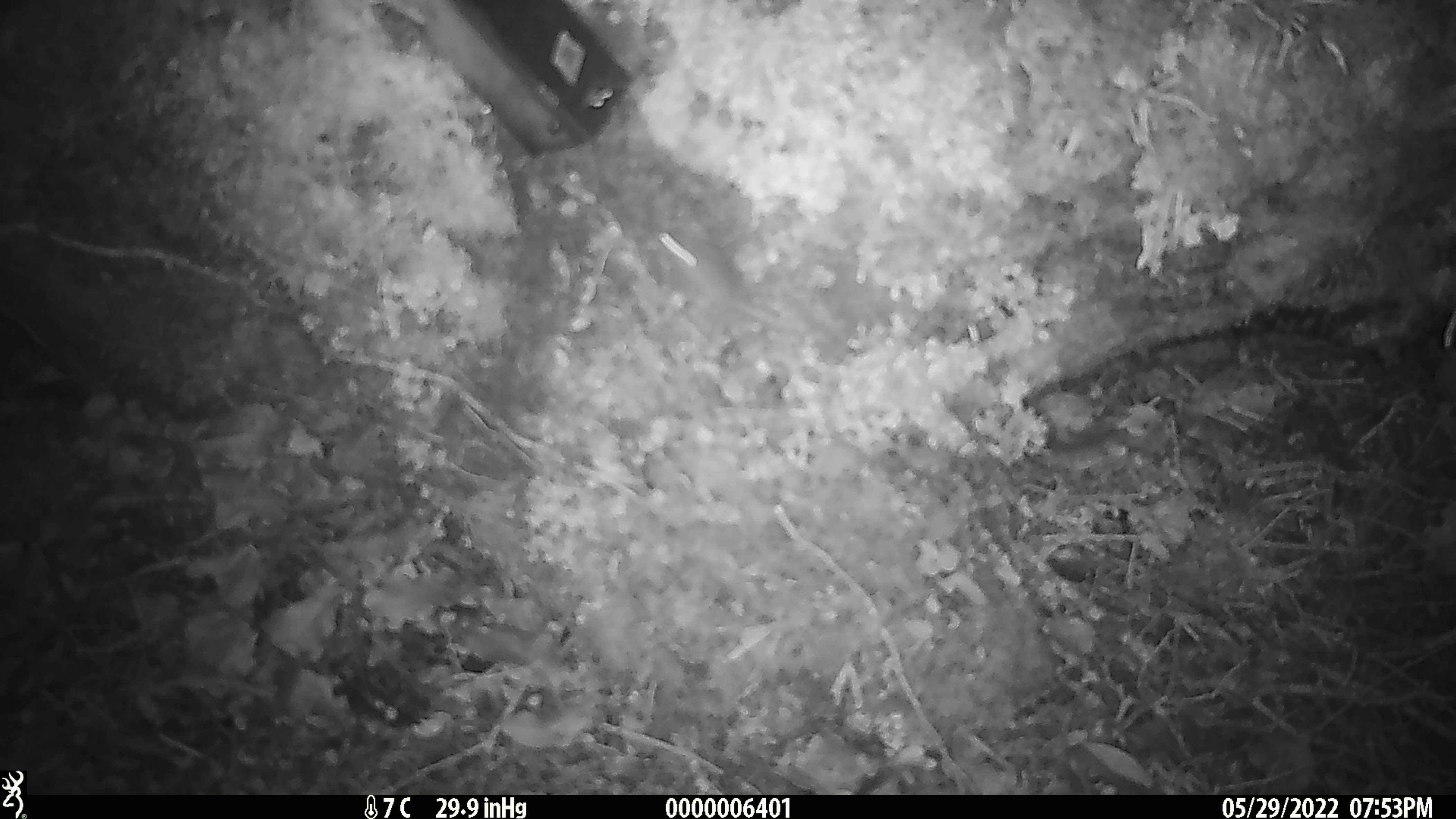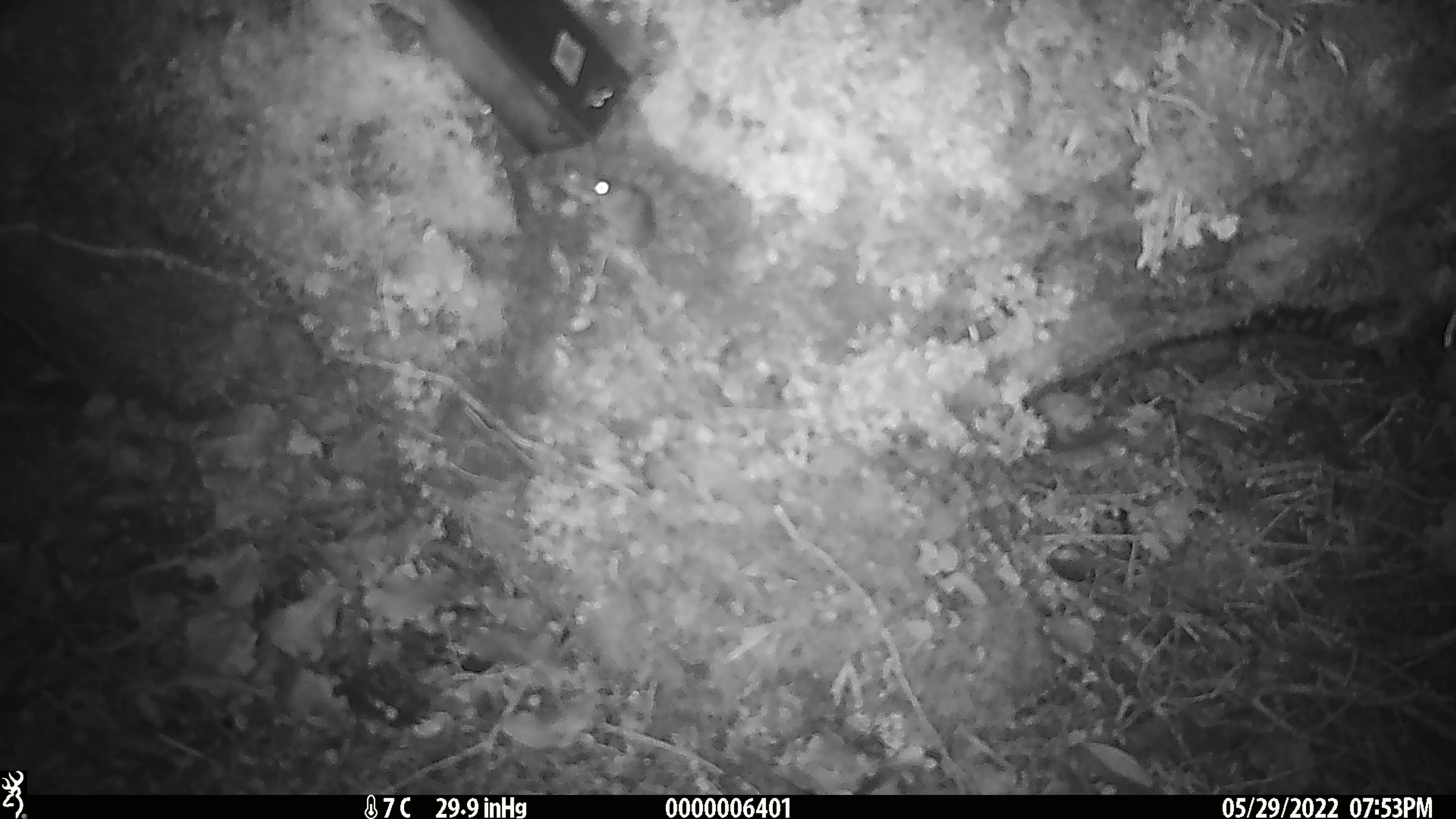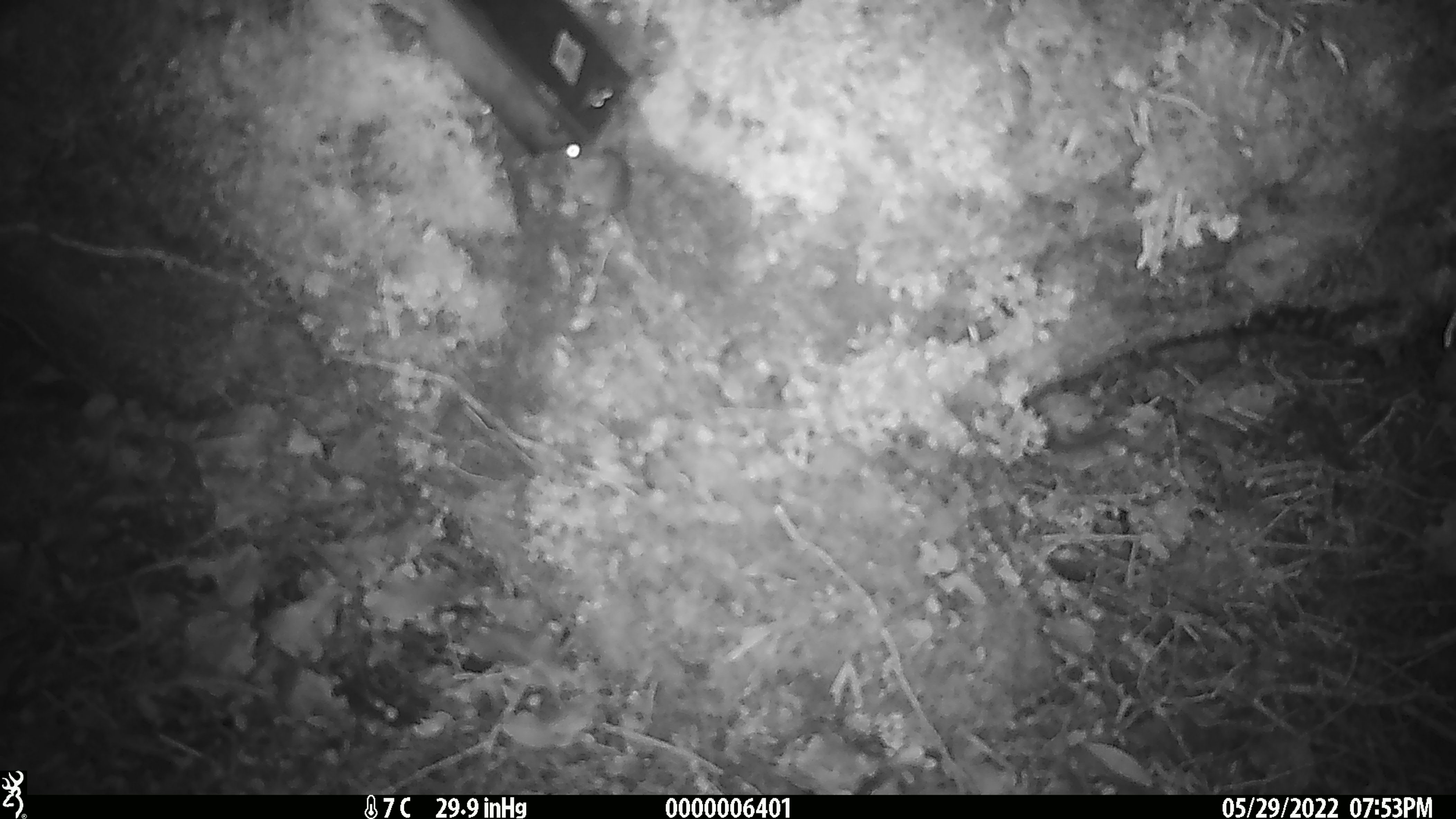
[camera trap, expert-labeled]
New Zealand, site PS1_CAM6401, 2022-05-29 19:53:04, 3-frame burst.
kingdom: Animalia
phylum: Chordata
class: Mammalia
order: Rodentia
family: Muridae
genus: Mus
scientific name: Mus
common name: mouse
Mouse (Mus).